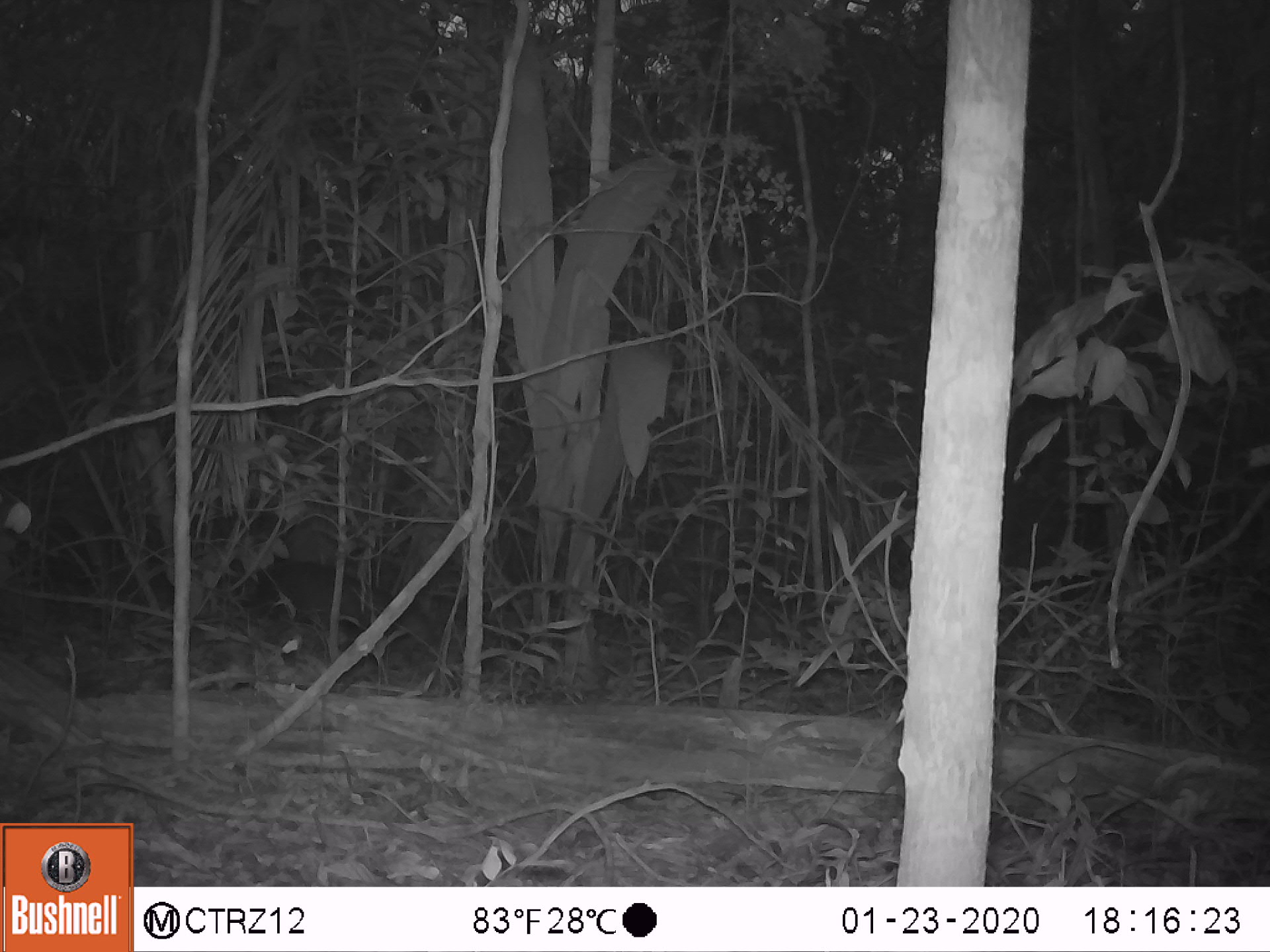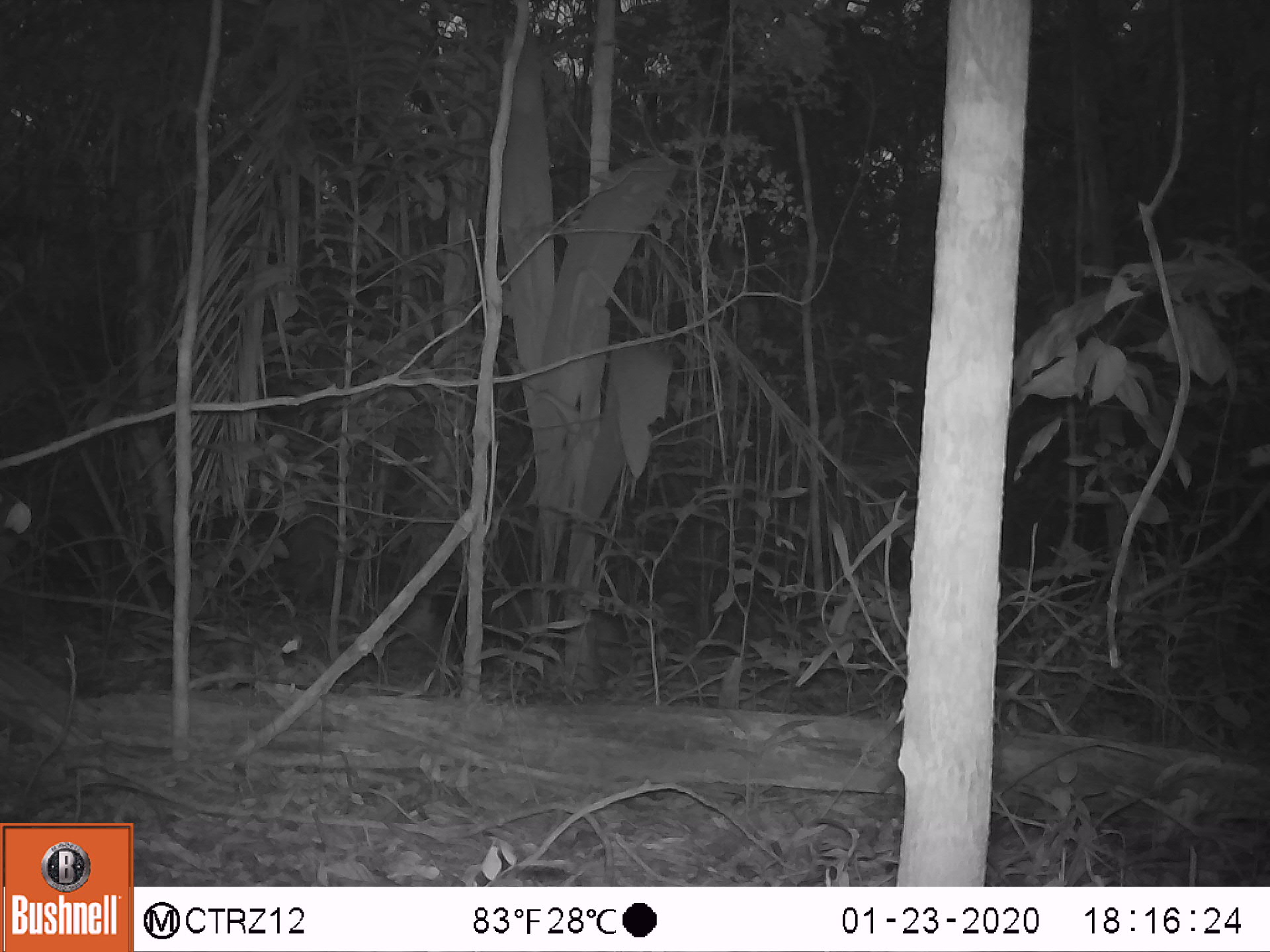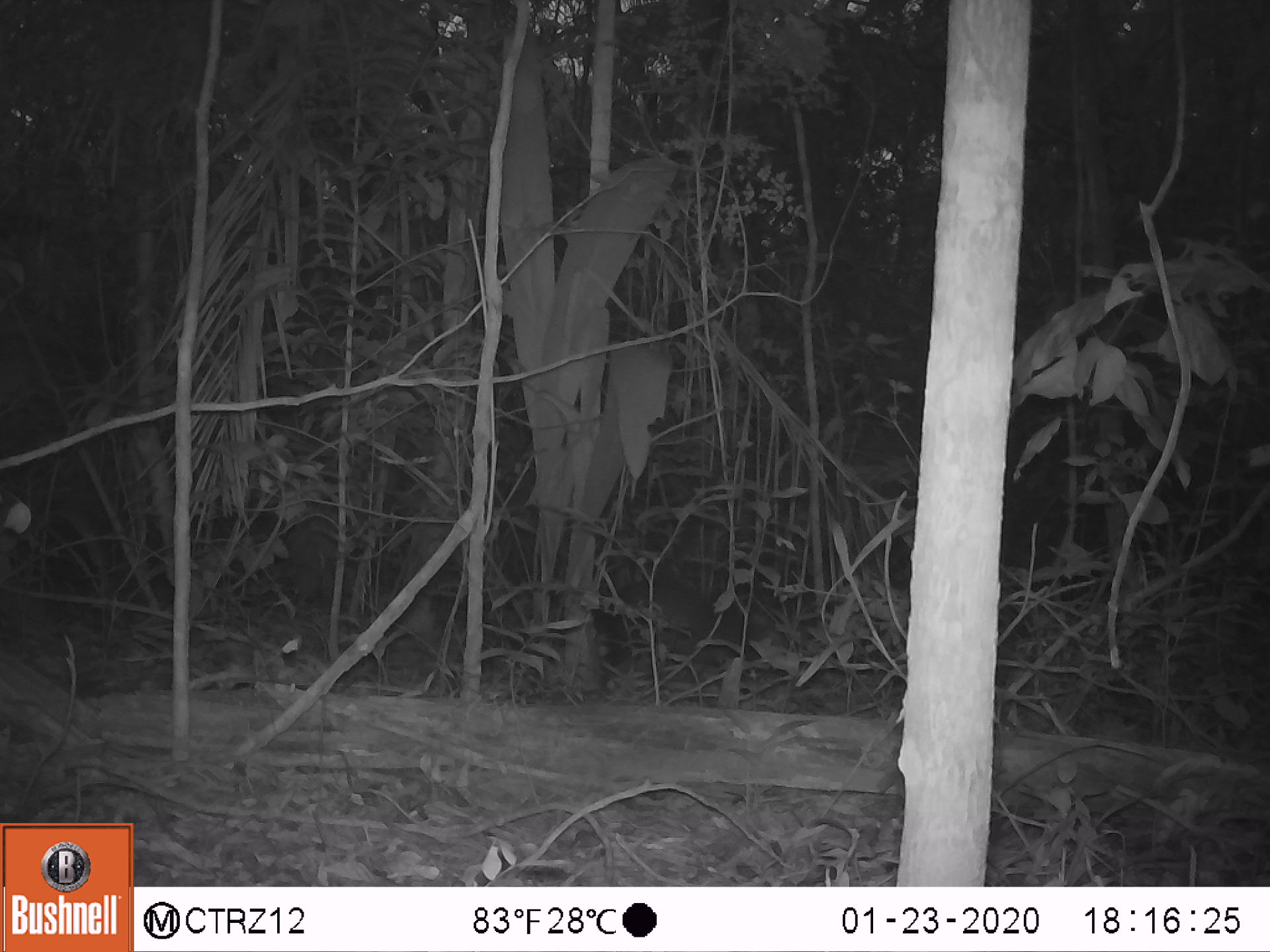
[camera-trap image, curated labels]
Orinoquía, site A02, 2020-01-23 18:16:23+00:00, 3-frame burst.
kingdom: Animalia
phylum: Chordata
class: Mammalia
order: Rodentia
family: Dasyproctidae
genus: Dasyprocta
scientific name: Dasyprocta fuliginosa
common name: black agouti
Black agouti (Dasyprocta fuliginosa).